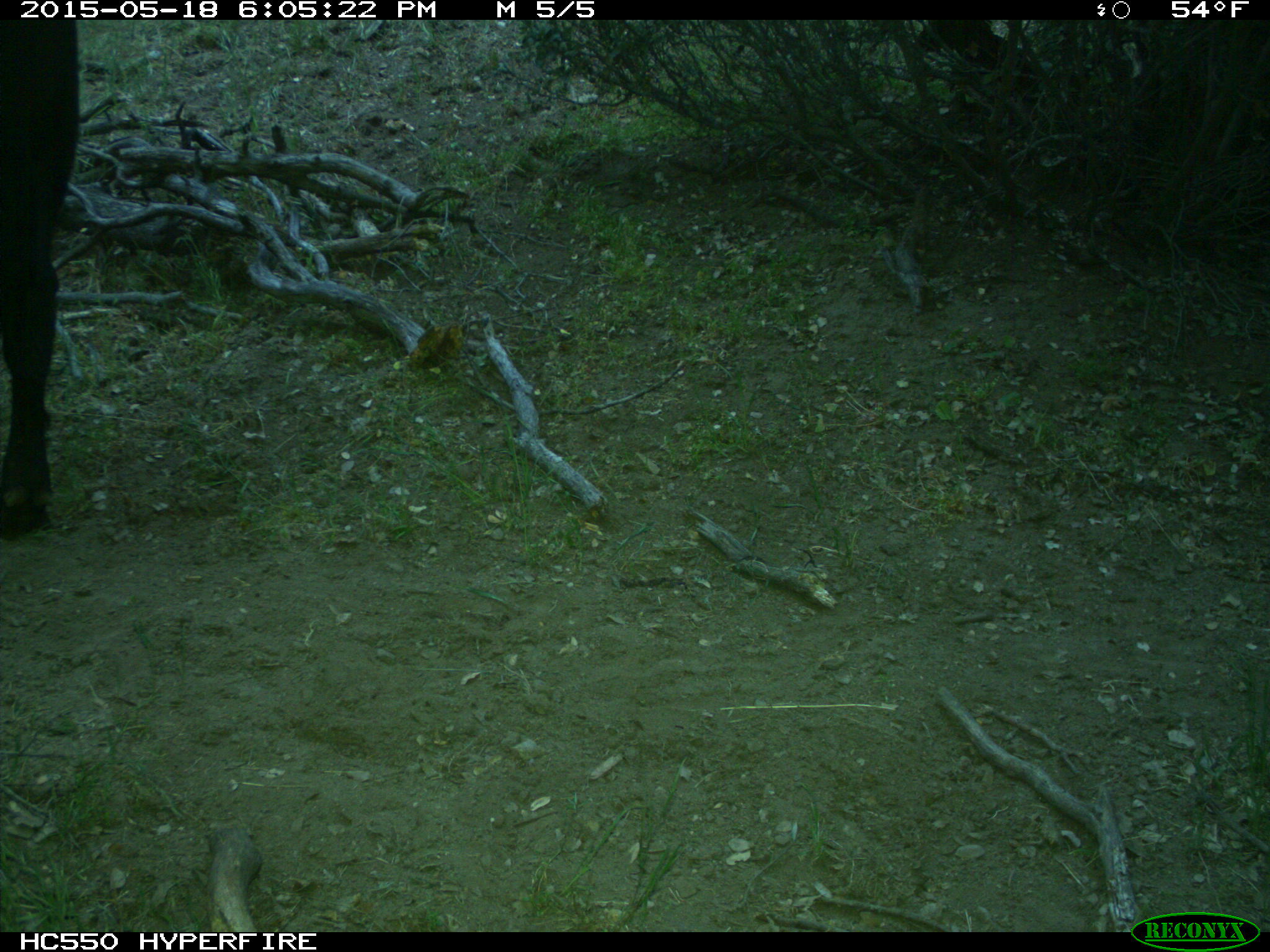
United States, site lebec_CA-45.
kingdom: Animalia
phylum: Chordata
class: Mammalia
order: Artiodactyla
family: Bovidae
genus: Bos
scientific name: Bos taurus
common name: domestic cow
Bos taurus (domestic cow).